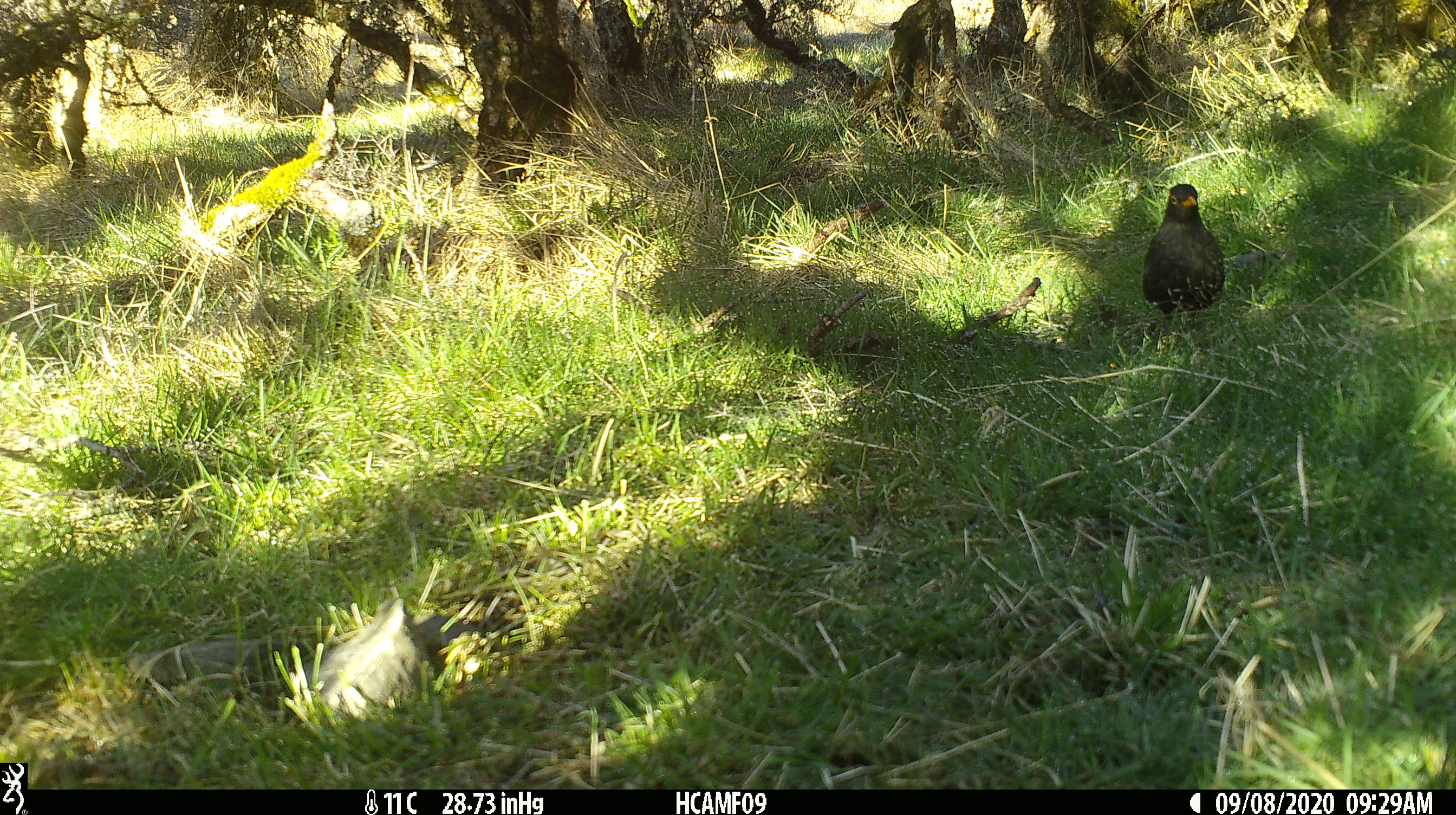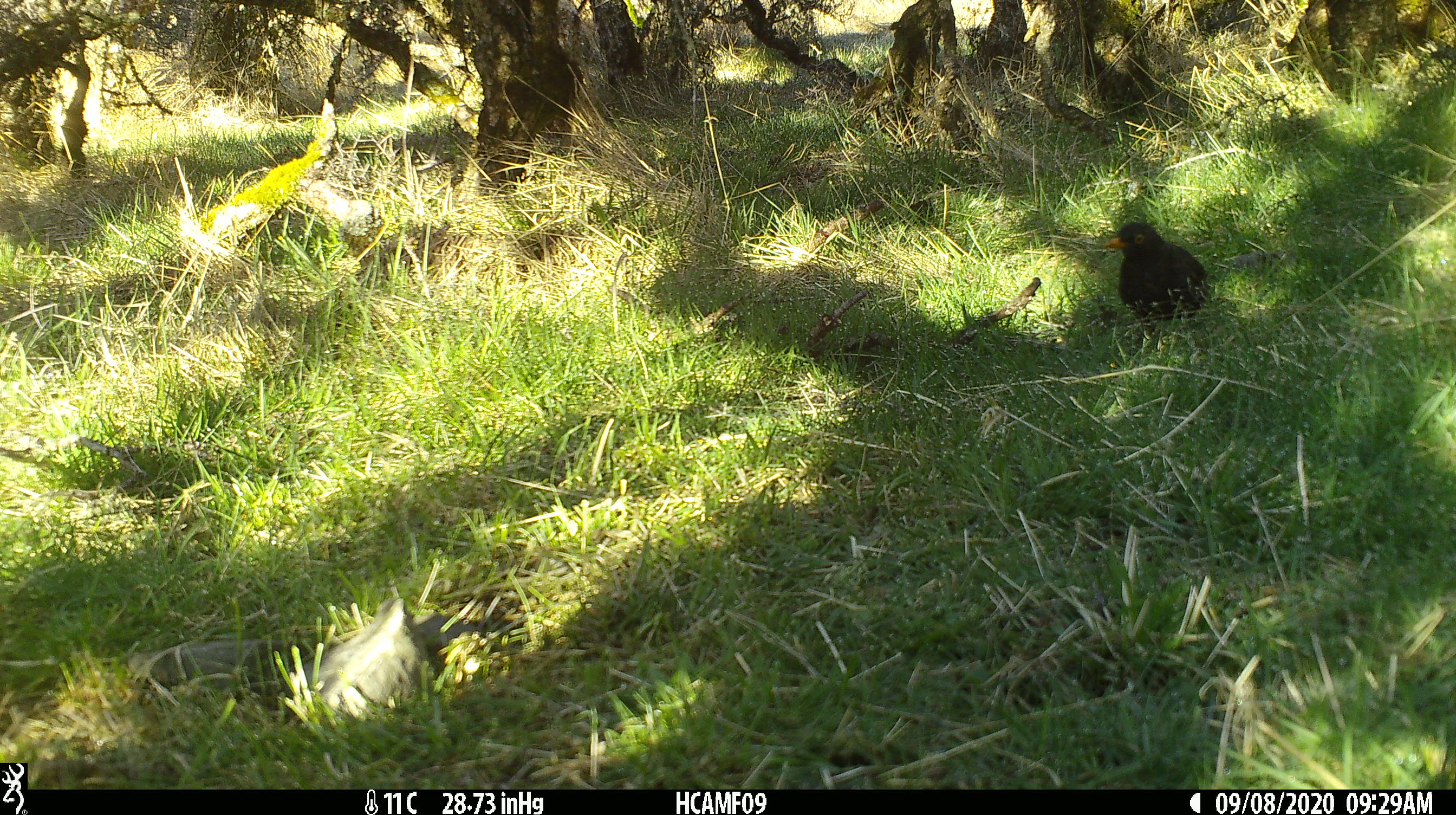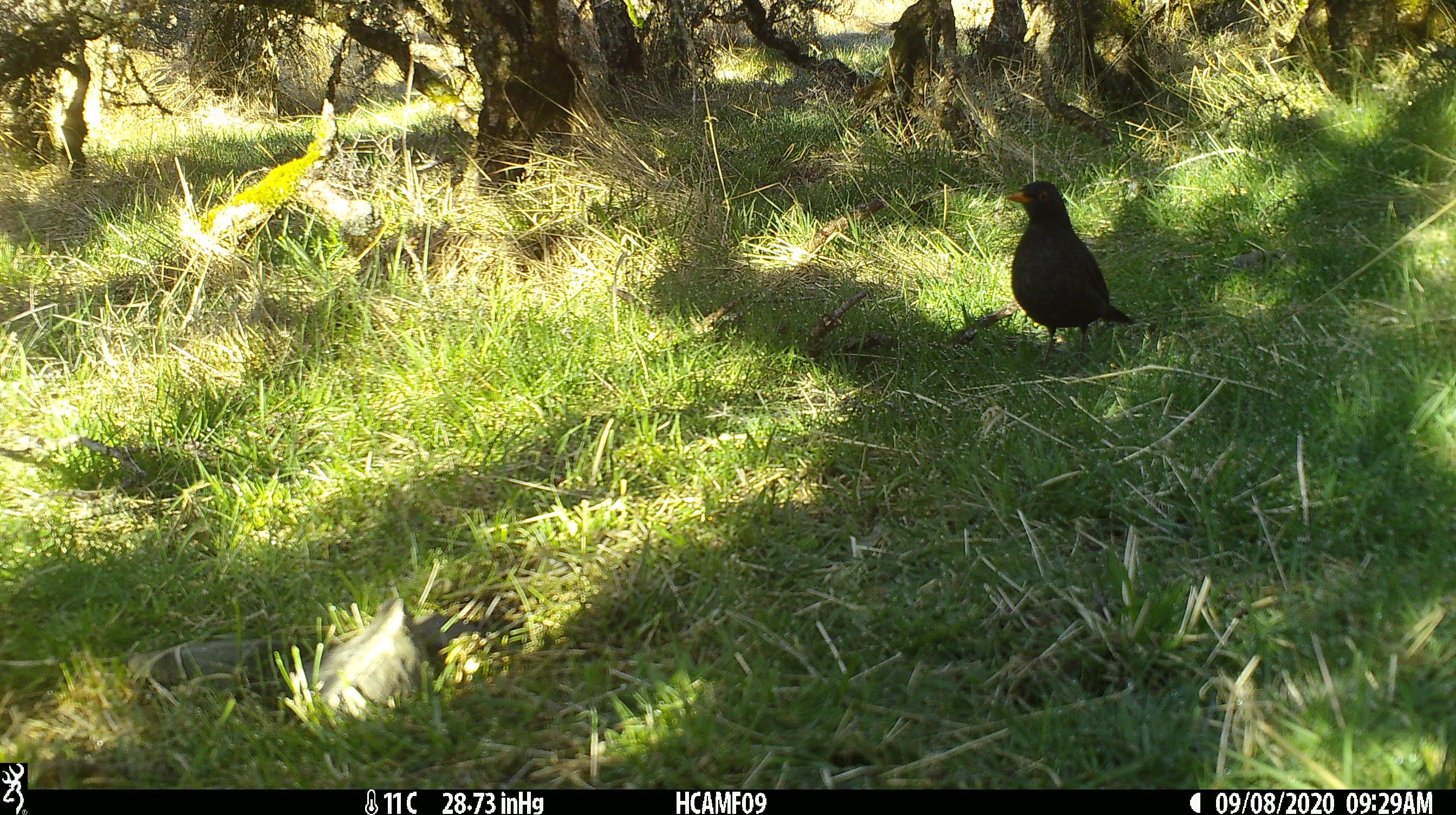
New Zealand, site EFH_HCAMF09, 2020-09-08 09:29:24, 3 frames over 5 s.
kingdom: Animalia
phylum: Chordata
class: Aves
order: Passeriformes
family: Turdidae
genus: Turdus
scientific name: Turdus merula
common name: eurasian blackbird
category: blackbird